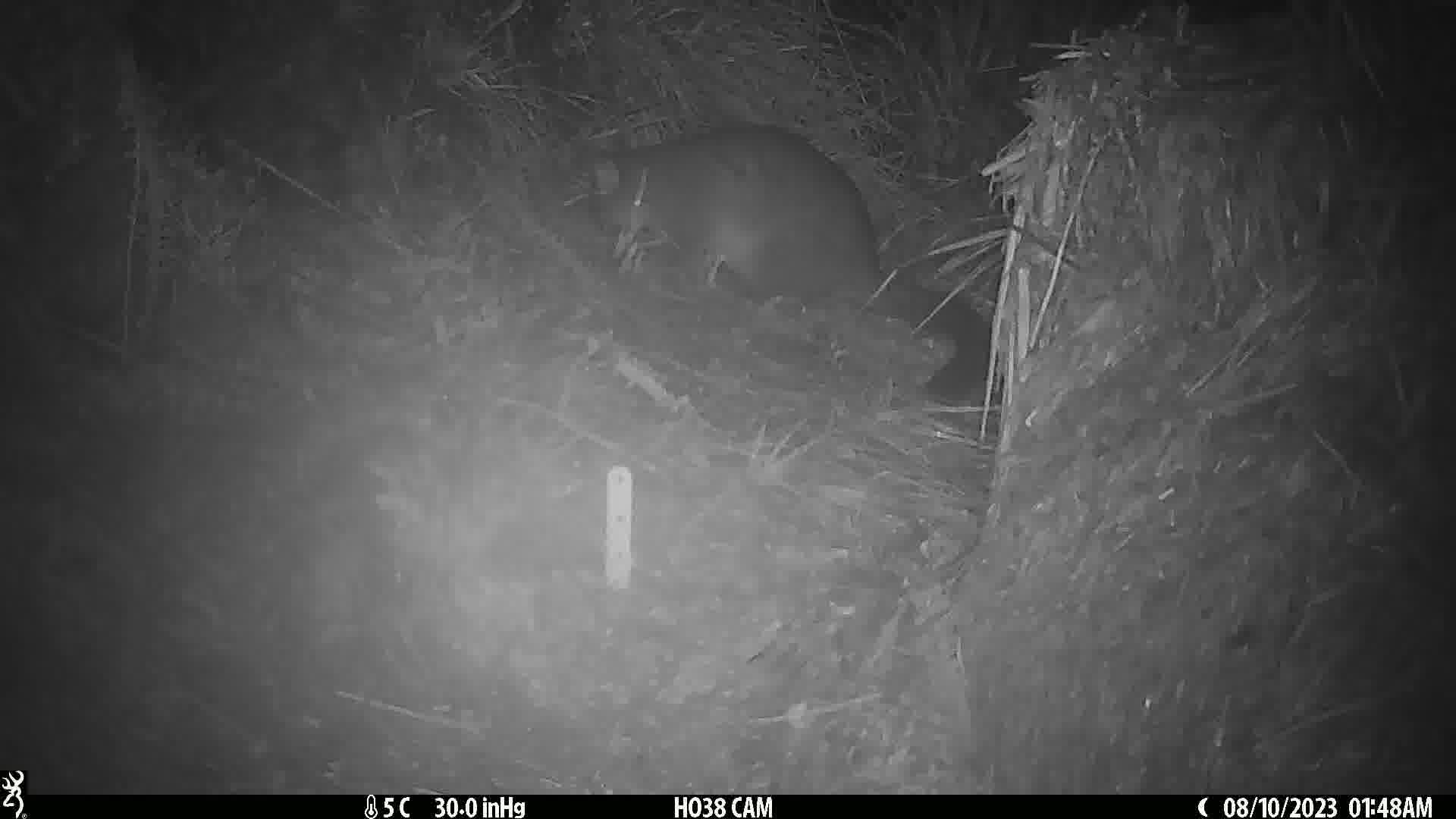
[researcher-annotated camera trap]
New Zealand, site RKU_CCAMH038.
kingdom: Animalia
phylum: Chordata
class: Mammalia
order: Diprotodontia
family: Phalangeridae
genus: Trichosurus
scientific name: Trichosurus vulpecula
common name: common brushtail possum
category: possum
Possum (common brushtail possum) (Trichosurus vulpecula).